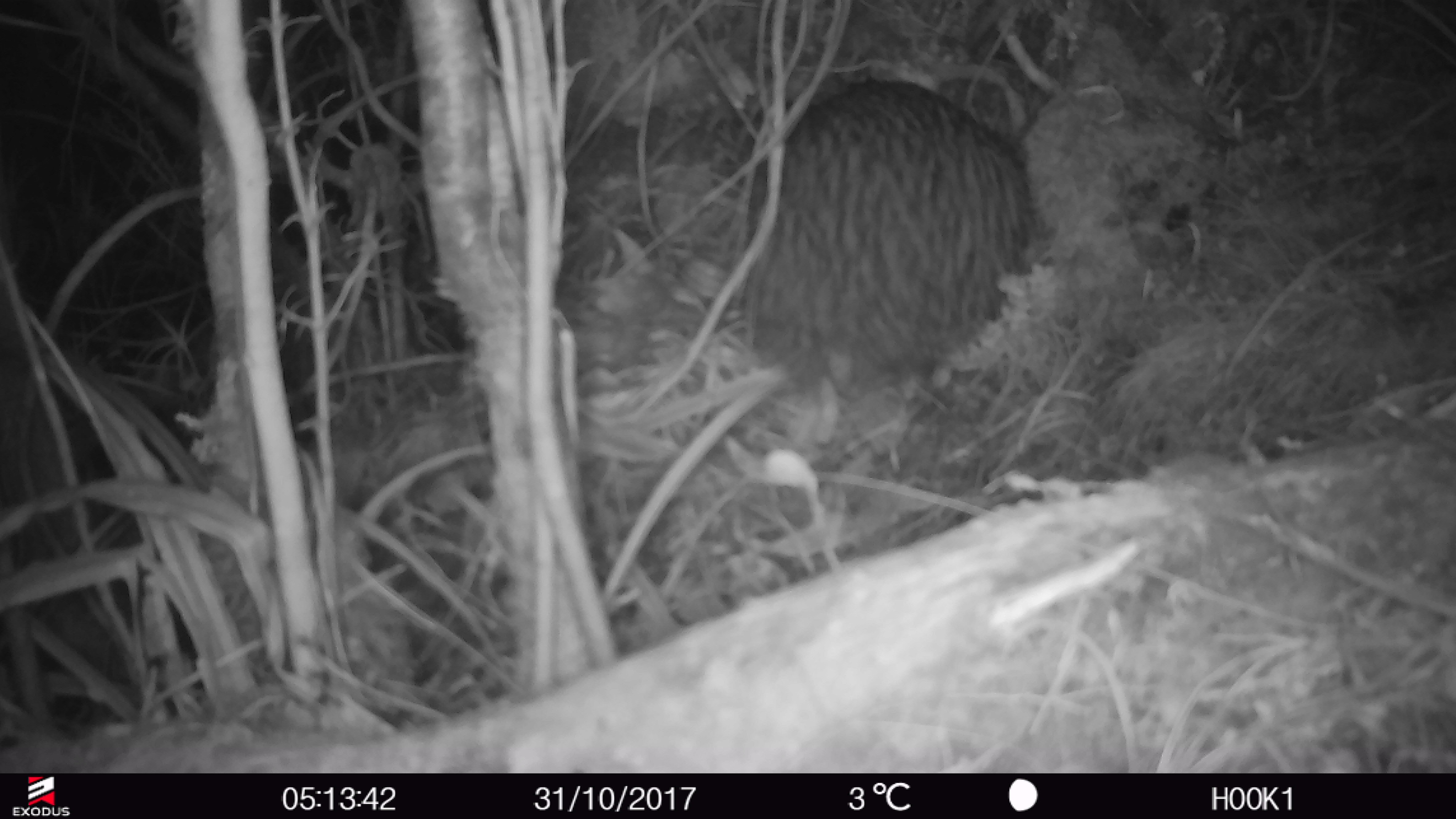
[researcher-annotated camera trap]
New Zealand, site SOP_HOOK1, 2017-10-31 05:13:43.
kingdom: Animalia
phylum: Chordata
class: Aves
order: Apterygiformes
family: Apterygidae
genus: Apteryx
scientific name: Apteryx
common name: kiwi